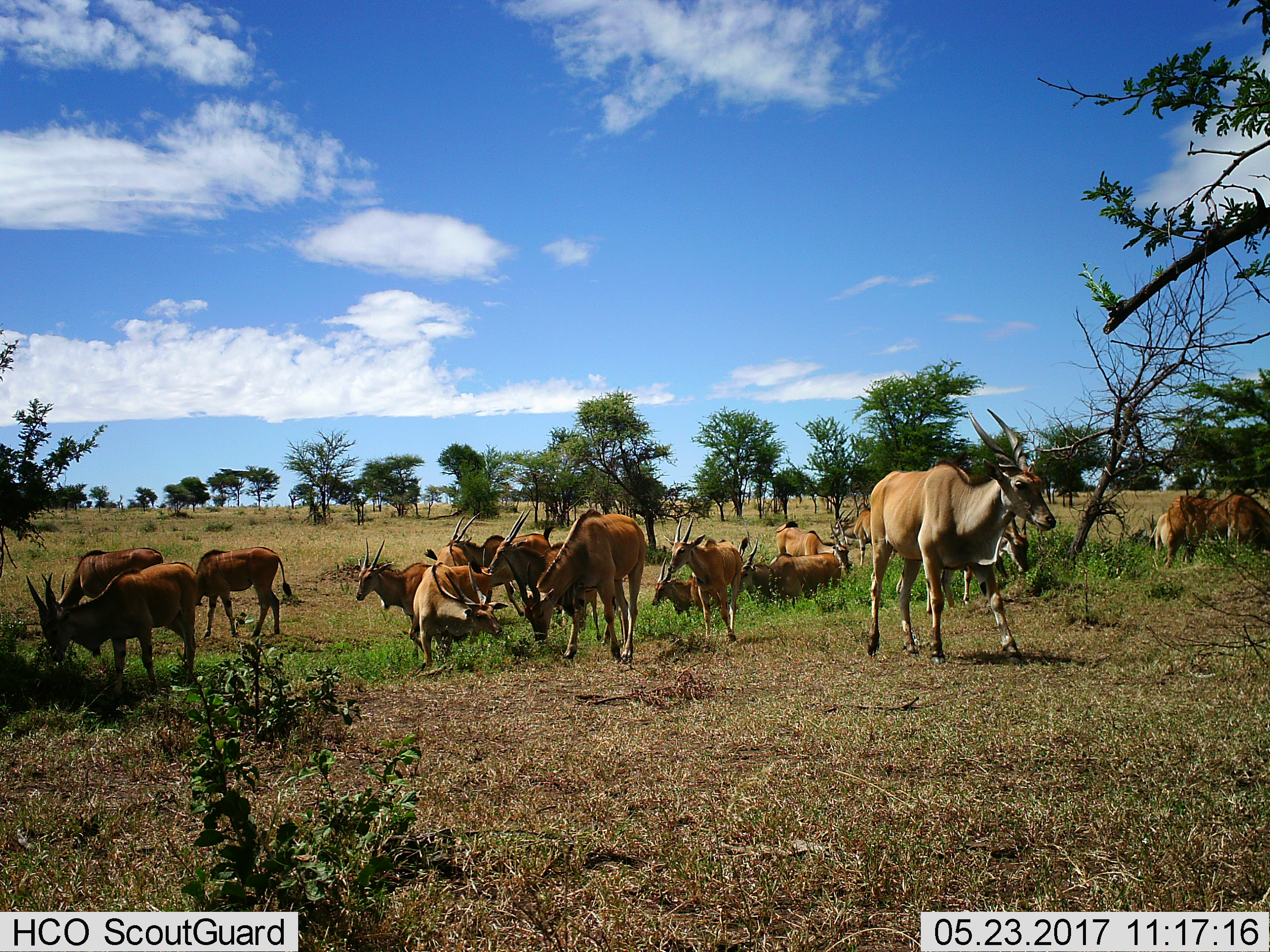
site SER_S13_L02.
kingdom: Animalia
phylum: Chordata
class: Mammalia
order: Artiodactyla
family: Bovidae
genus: Tragelaphus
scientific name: Tragelaphus oryx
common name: eland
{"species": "eland (Tragelaphus oryx)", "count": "11-50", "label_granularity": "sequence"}